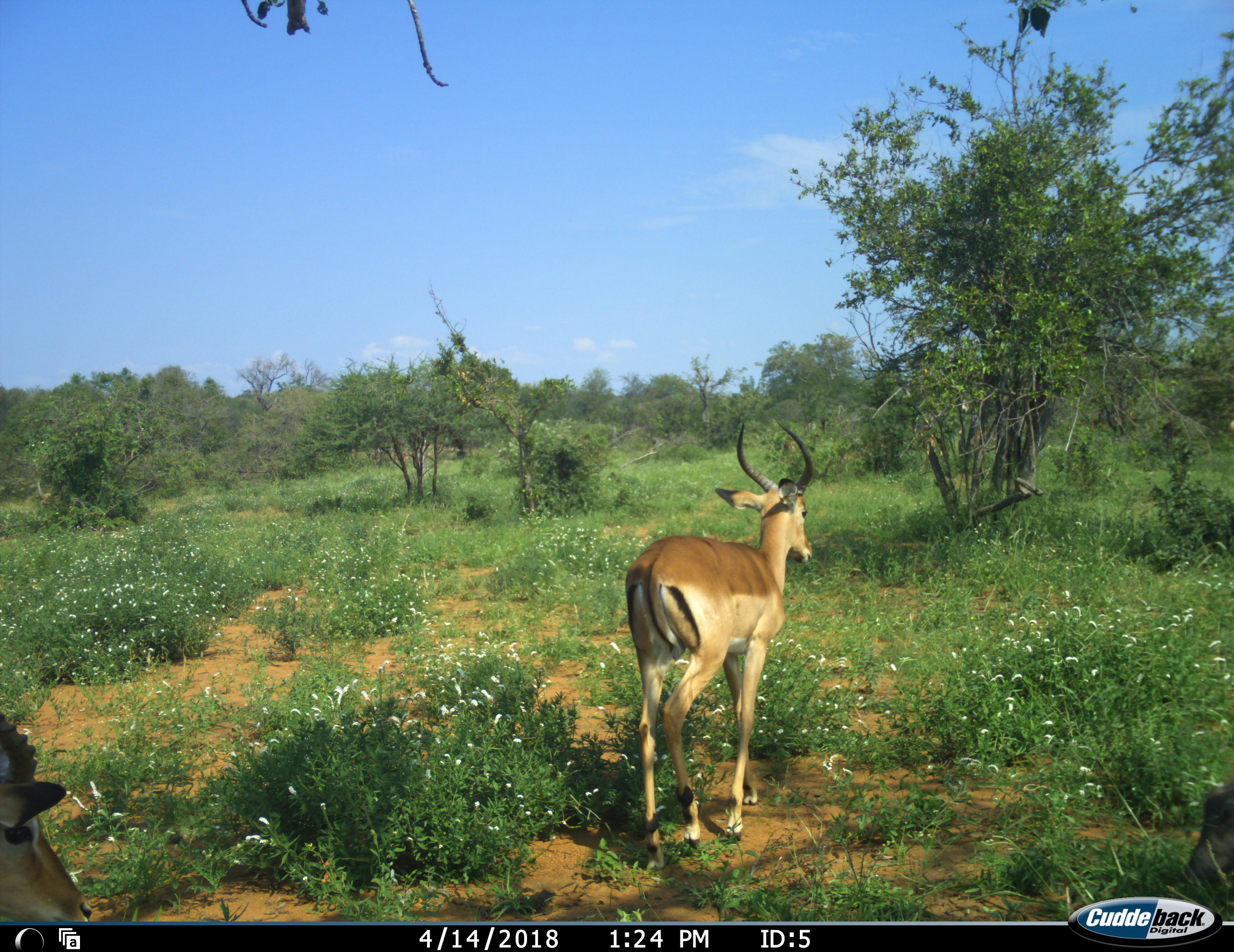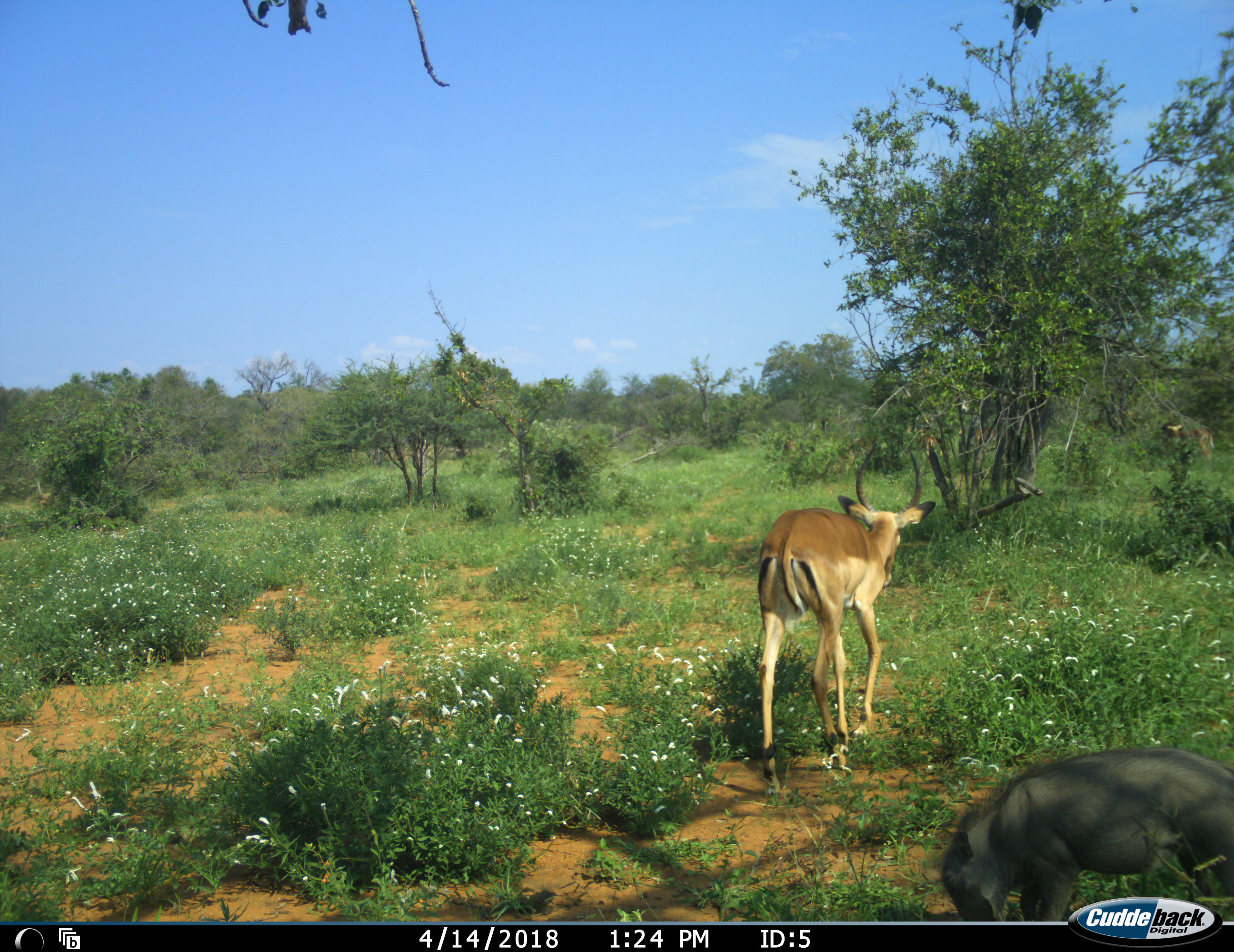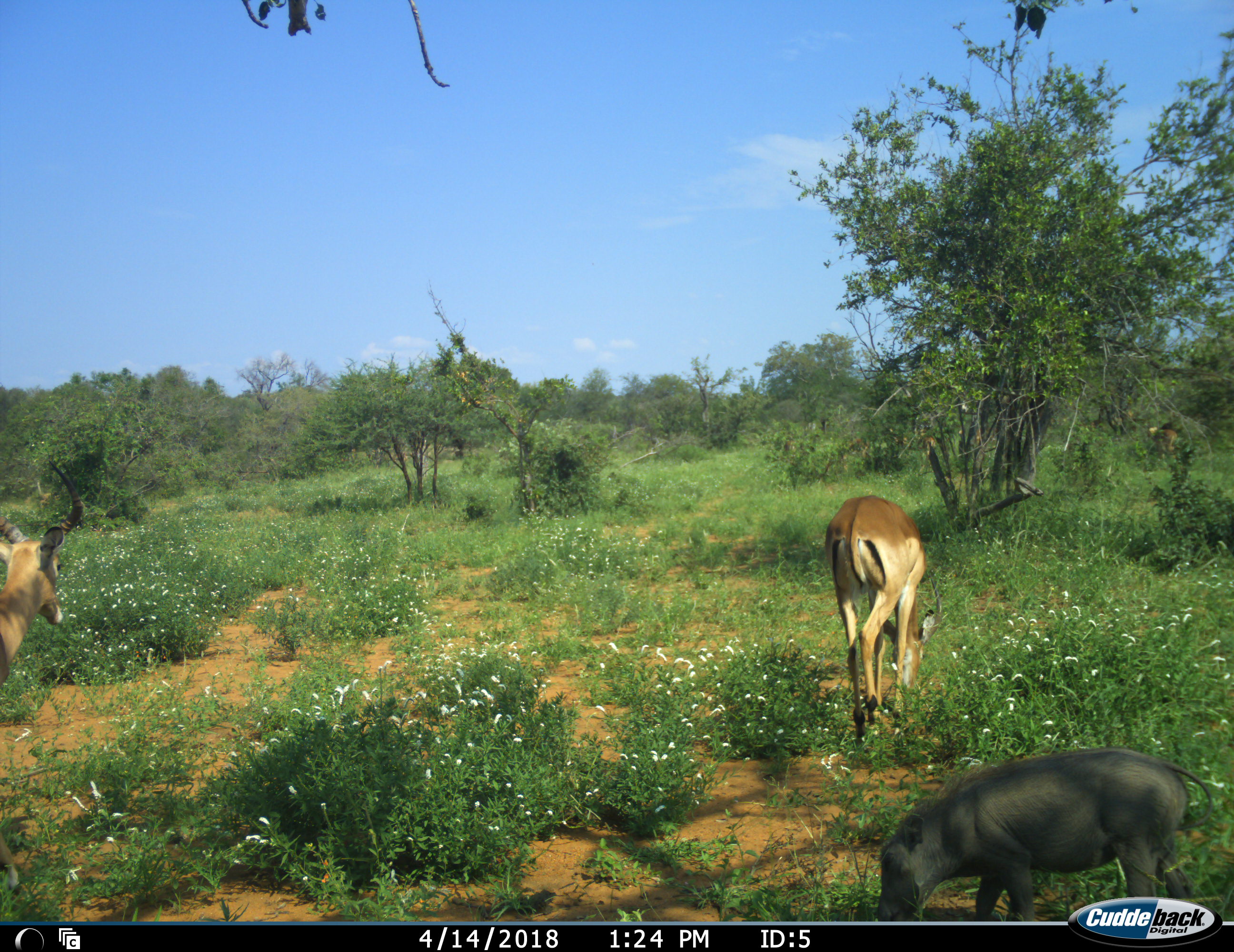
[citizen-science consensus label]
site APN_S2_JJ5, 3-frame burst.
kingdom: Animalia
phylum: Chordata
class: Mammalia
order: Artiodactyla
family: Bovidae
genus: Aepyceros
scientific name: Aepyceros melampus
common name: impala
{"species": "impala (Aepyceros melampus)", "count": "2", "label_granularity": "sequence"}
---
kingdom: Animalia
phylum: Chordata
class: Mammalia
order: Artiodactyla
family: Suidae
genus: Phacochoerus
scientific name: Phacochoerus africanus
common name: warthog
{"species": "warthog (Phacochoerus africanus)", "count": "1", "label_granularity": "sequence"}